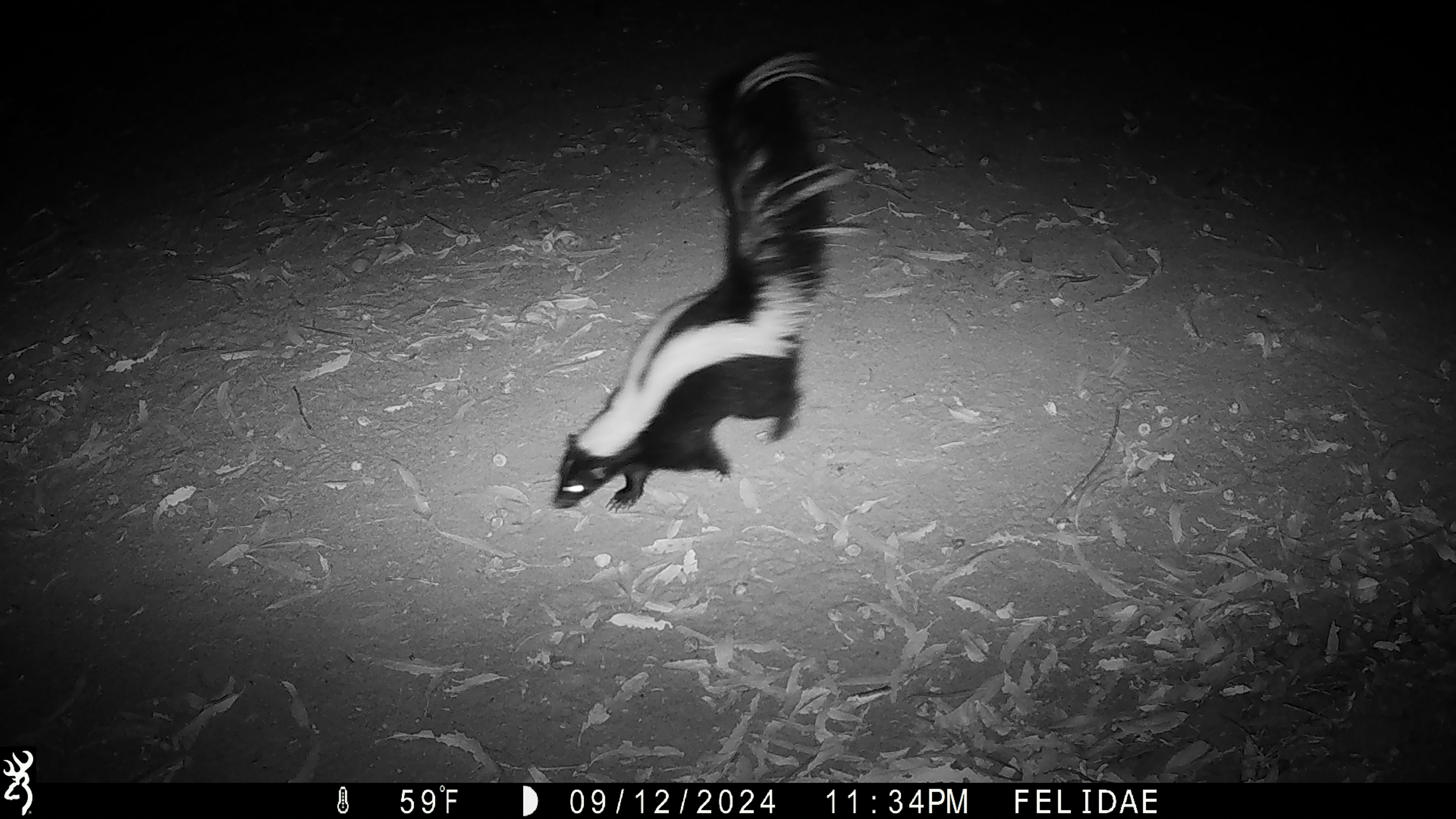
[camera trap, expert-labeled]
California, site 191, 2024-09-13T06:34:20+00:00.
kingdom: Animalia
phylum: Chordata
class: Mammalia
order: Carnivora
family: Mephitidae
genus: Mephitis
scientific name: Mephitis mephitis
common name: striped skunk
Striped skunk (Mephitis mephitis).